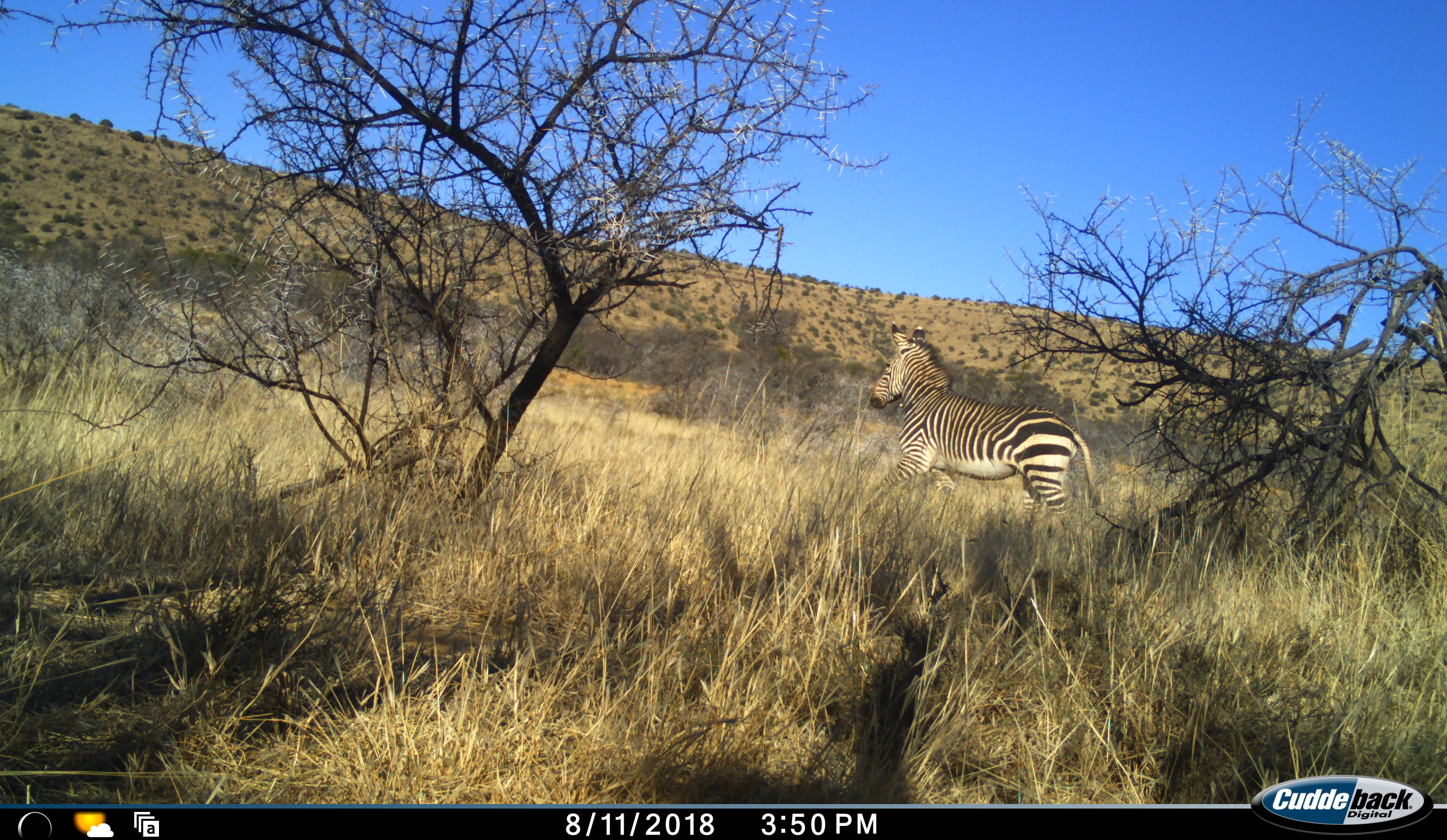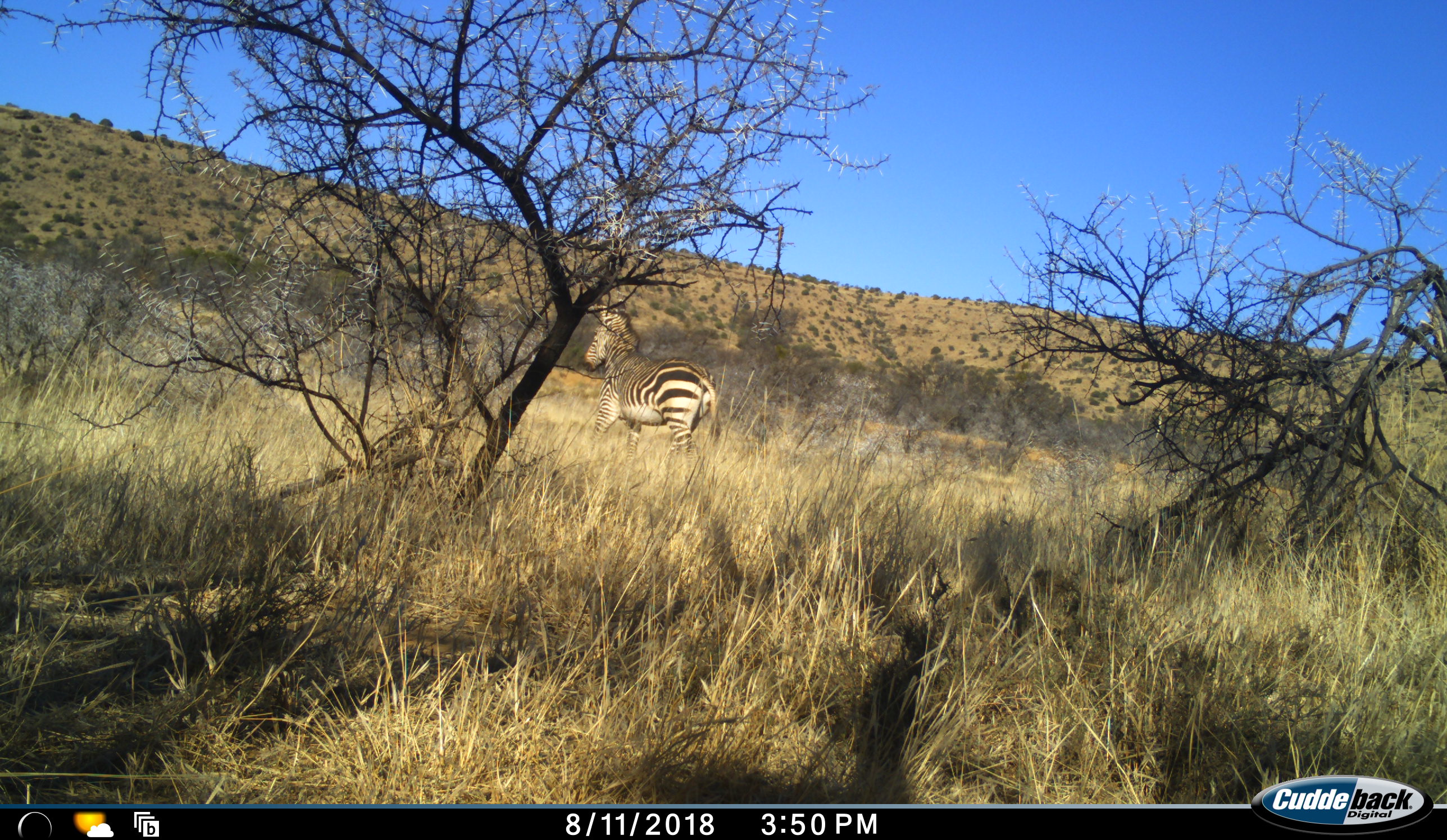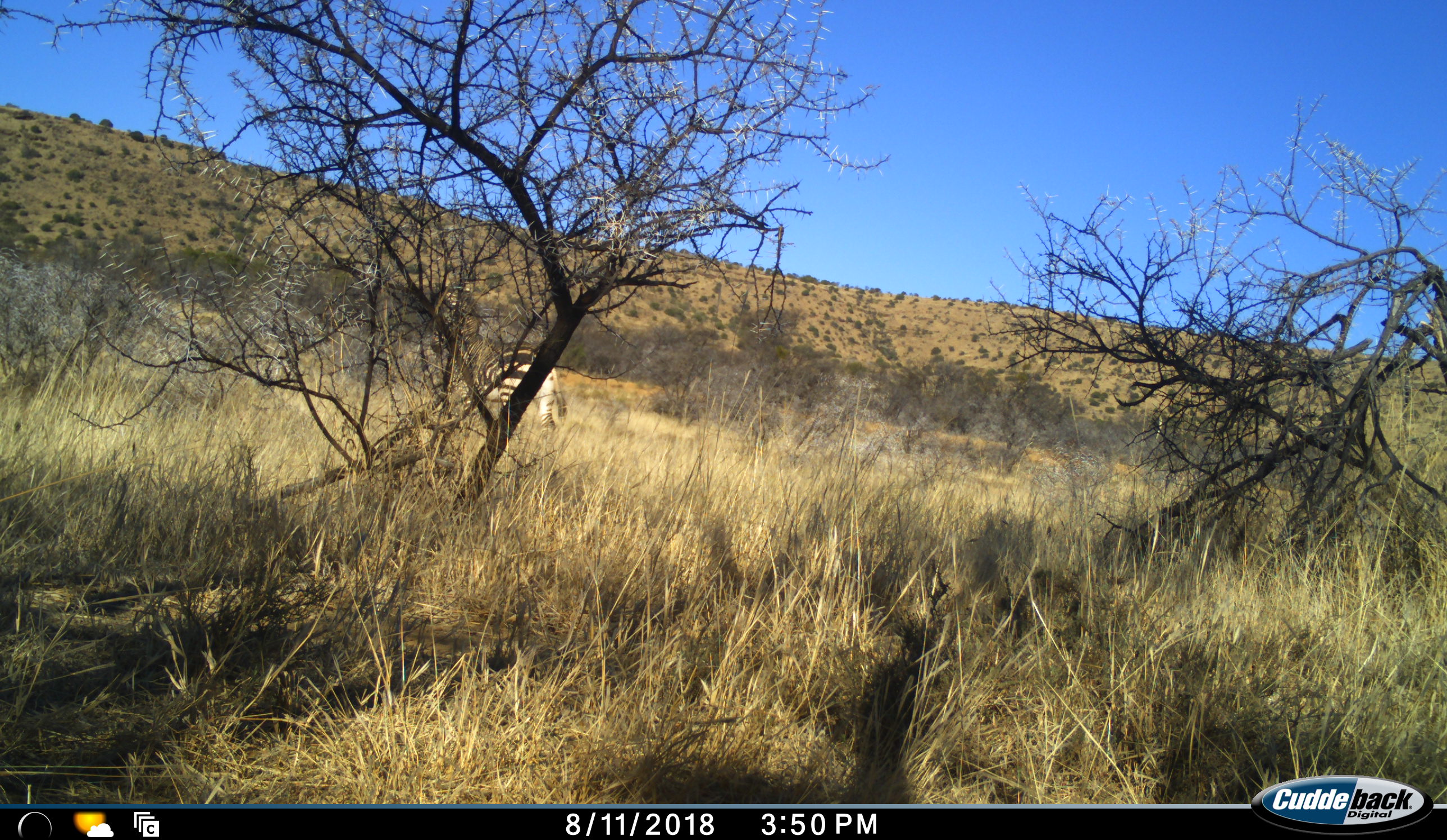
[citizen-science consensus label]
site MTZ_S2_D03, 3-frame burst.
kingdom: Animalia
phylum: Chordata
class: Mammalia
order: Perissodactyla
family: Equidae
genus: Equus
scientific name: Equus zebra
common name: mountain zebra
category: zebramountain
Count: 1.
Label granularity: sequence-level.